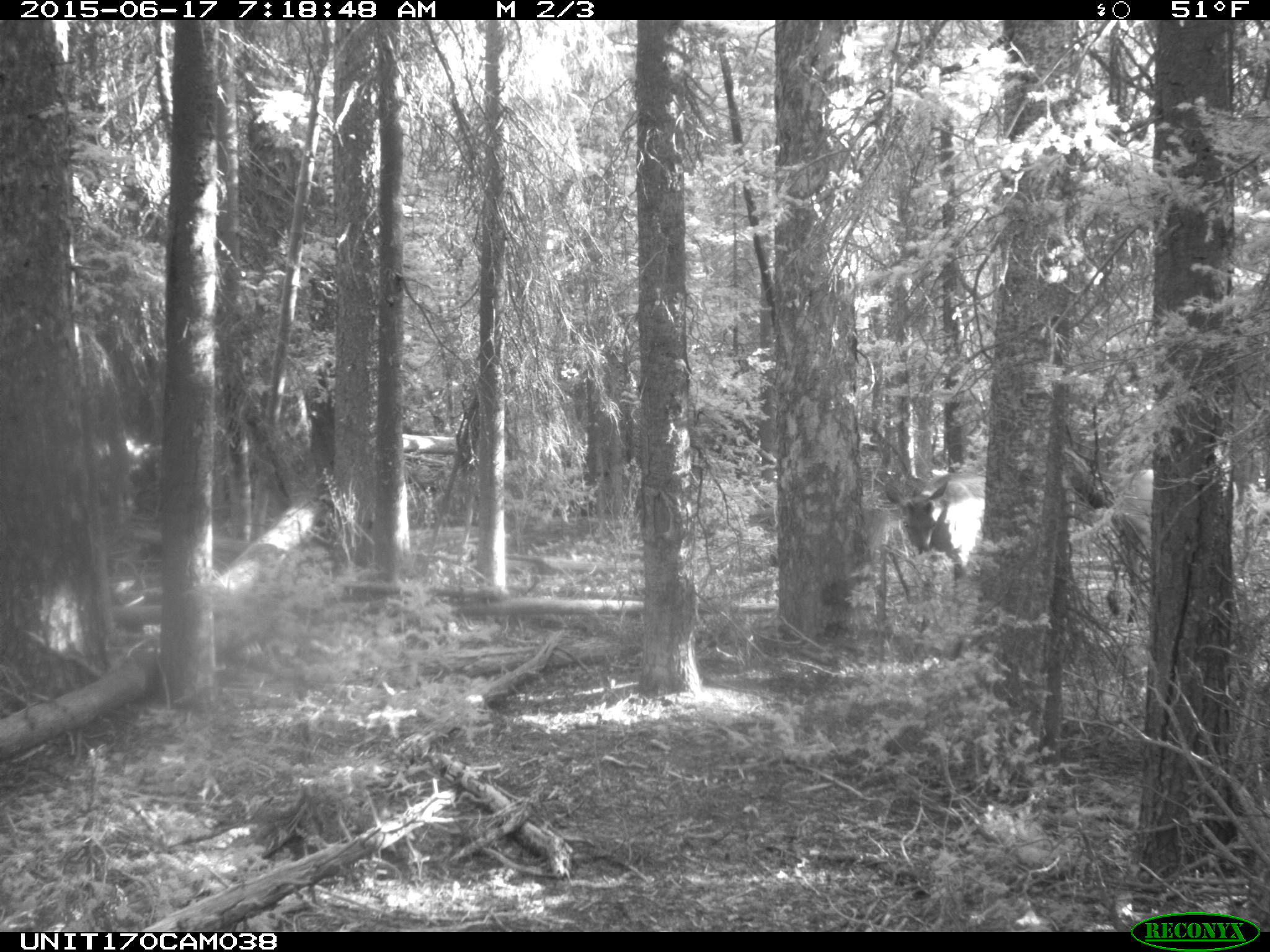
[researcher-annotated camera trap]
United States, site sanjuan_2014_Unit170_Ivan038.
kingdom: Animalia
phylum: Chordata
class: Mammalia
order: Artiodactyla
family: Cervidae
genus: Cervus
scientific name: Cervus elaphus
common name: red deer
Cervus elaphus (red deer).